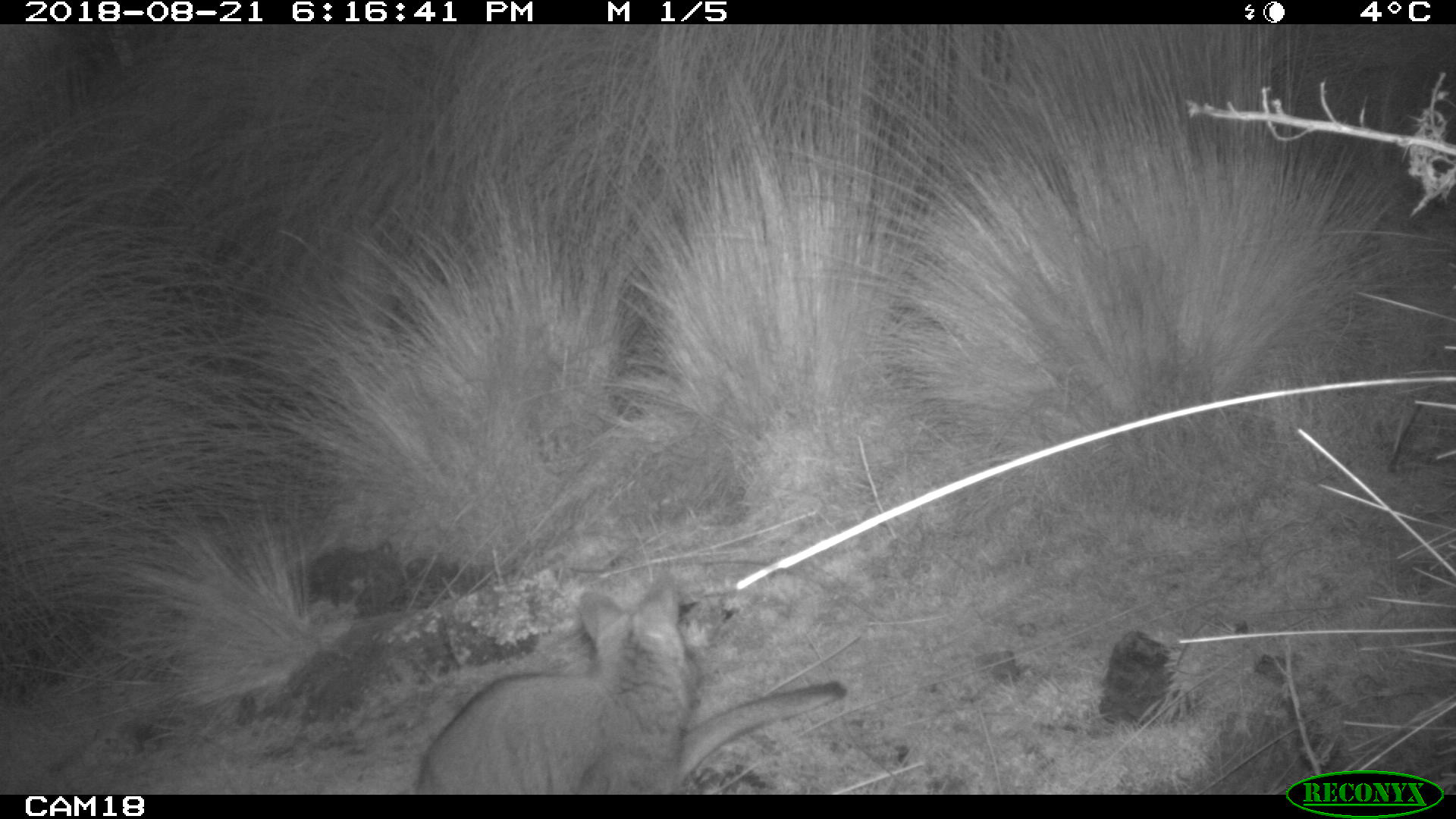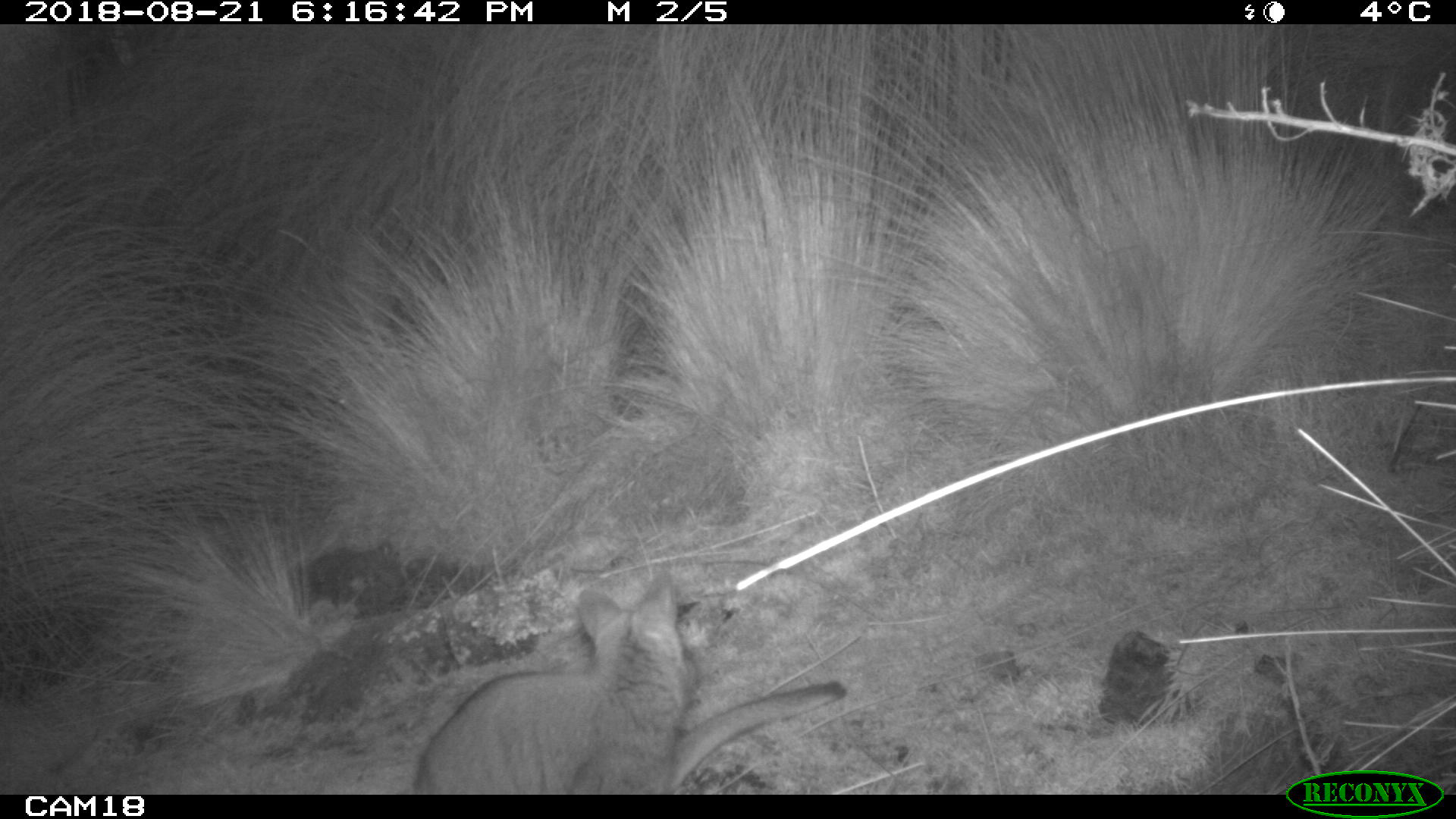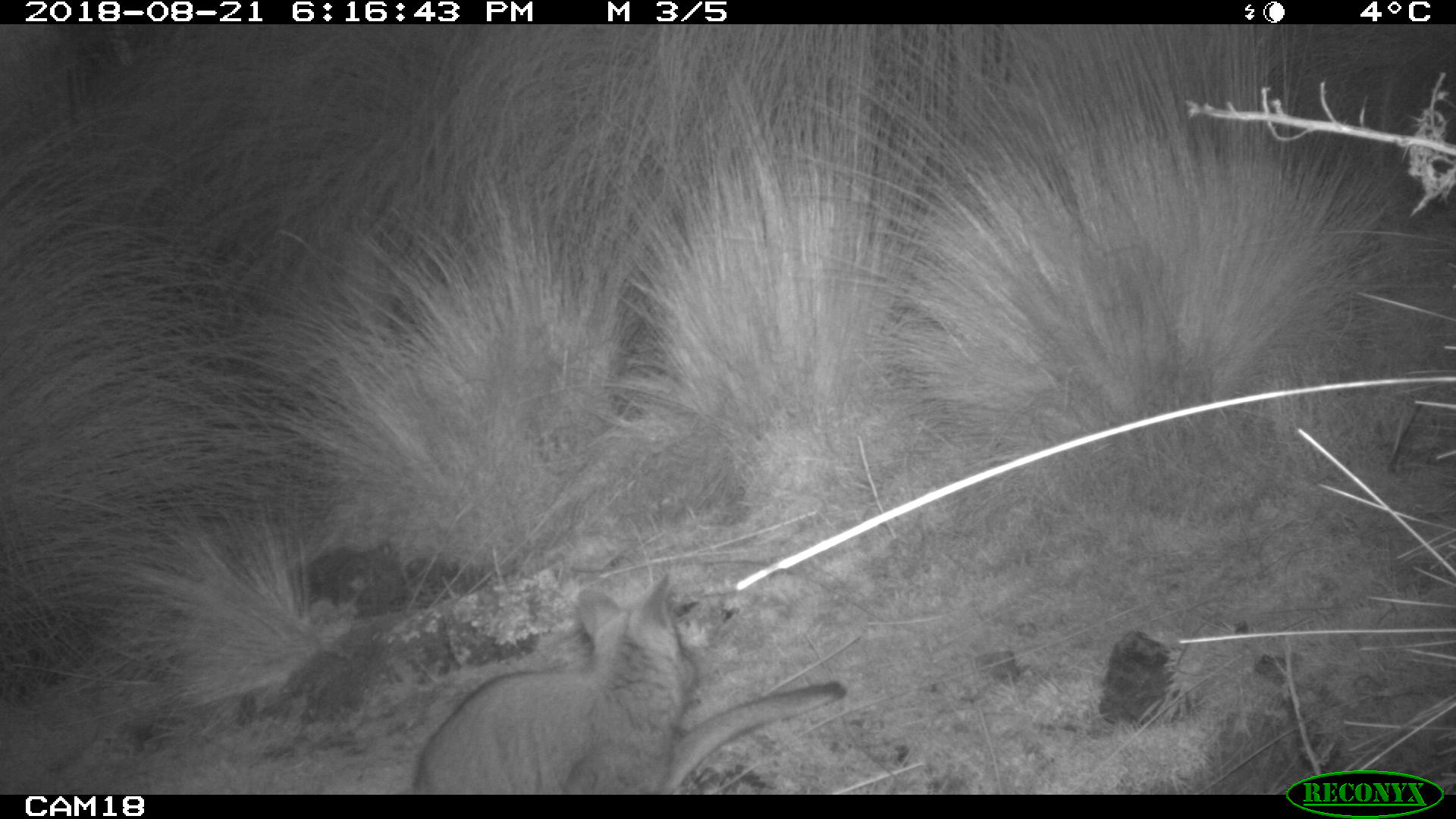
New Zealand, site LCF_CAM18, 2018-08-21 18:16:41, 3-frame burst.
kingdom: Animalia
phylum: Chordata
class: Mammalia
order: Diprotodontia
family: Macropodidae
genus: Notamacropus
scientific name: Notamacropus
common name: wallaby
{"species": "wallaby (Notamacropus)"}